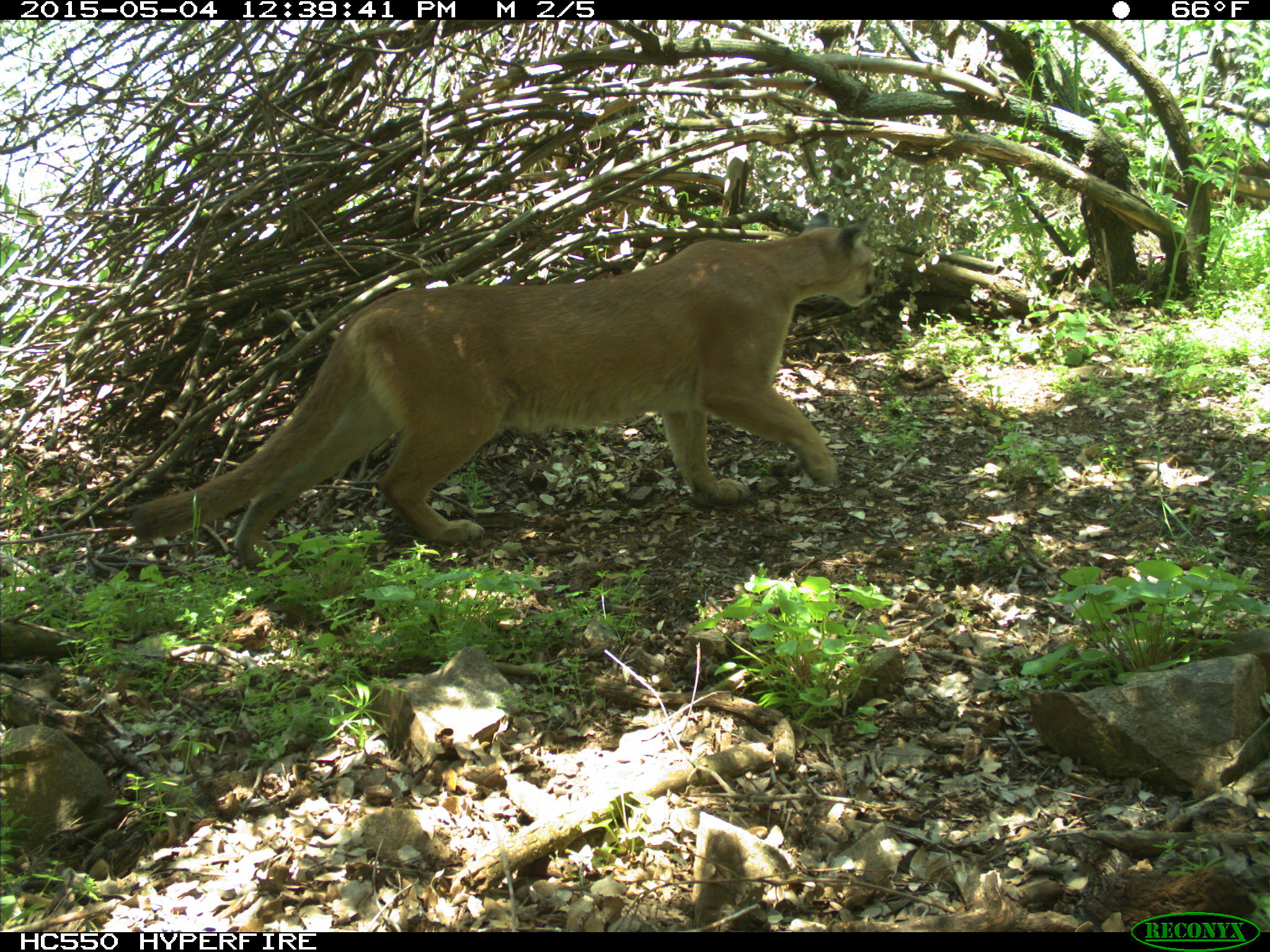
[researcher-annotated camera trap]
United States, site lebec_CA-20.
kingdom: Animalia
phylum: Chordata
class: Mammalia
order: Carnivora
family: Felidae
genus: Puma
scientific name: Puma concolor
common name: mountain lion